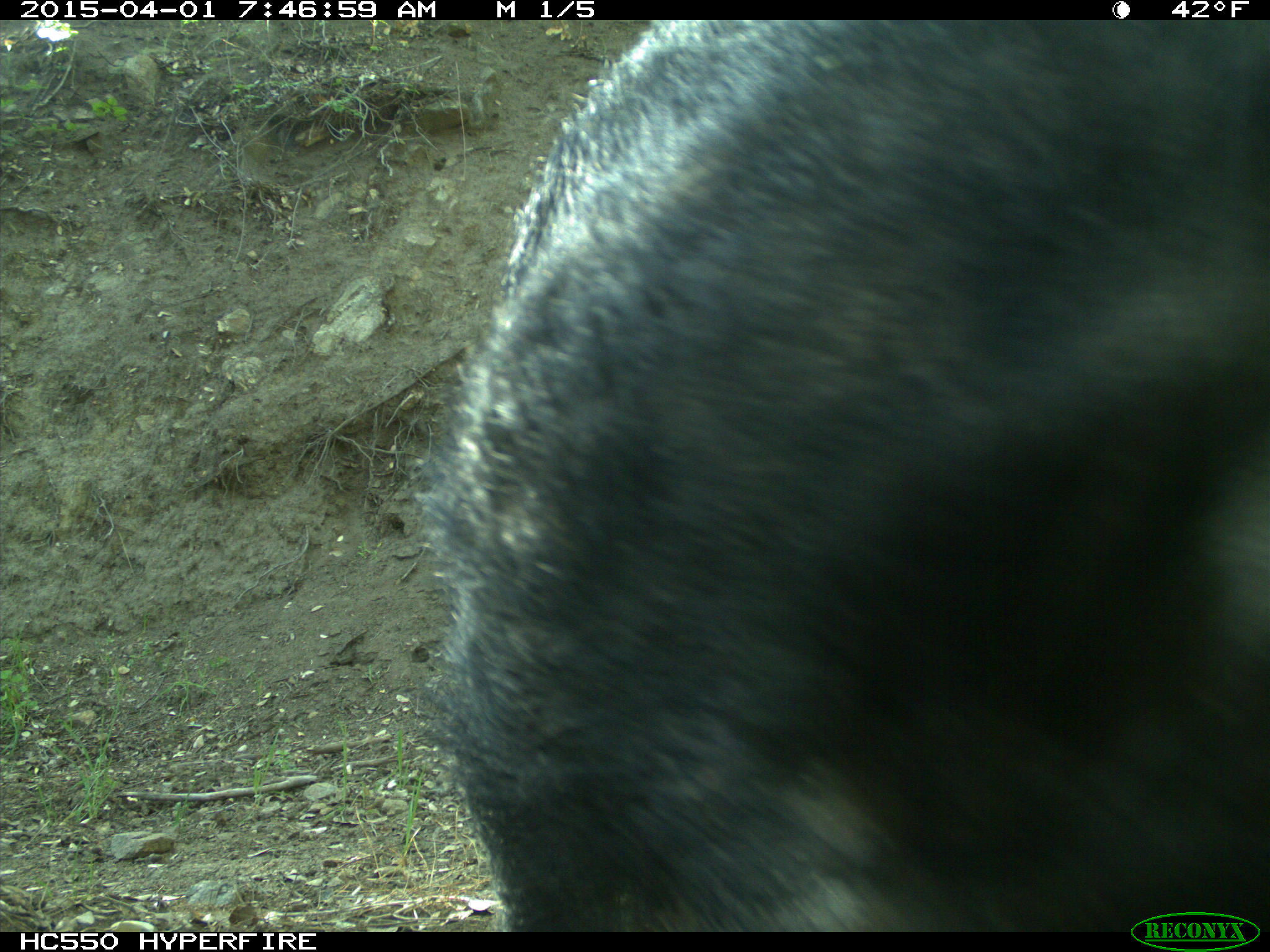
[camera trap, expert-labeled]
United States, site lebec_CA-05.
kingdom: Animalia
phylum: Chordata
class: Mammalia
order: Artiodactyla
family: Suidae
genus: Sus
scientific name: Sus scrofa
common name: wild boar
Sus scrofa (wild boar).